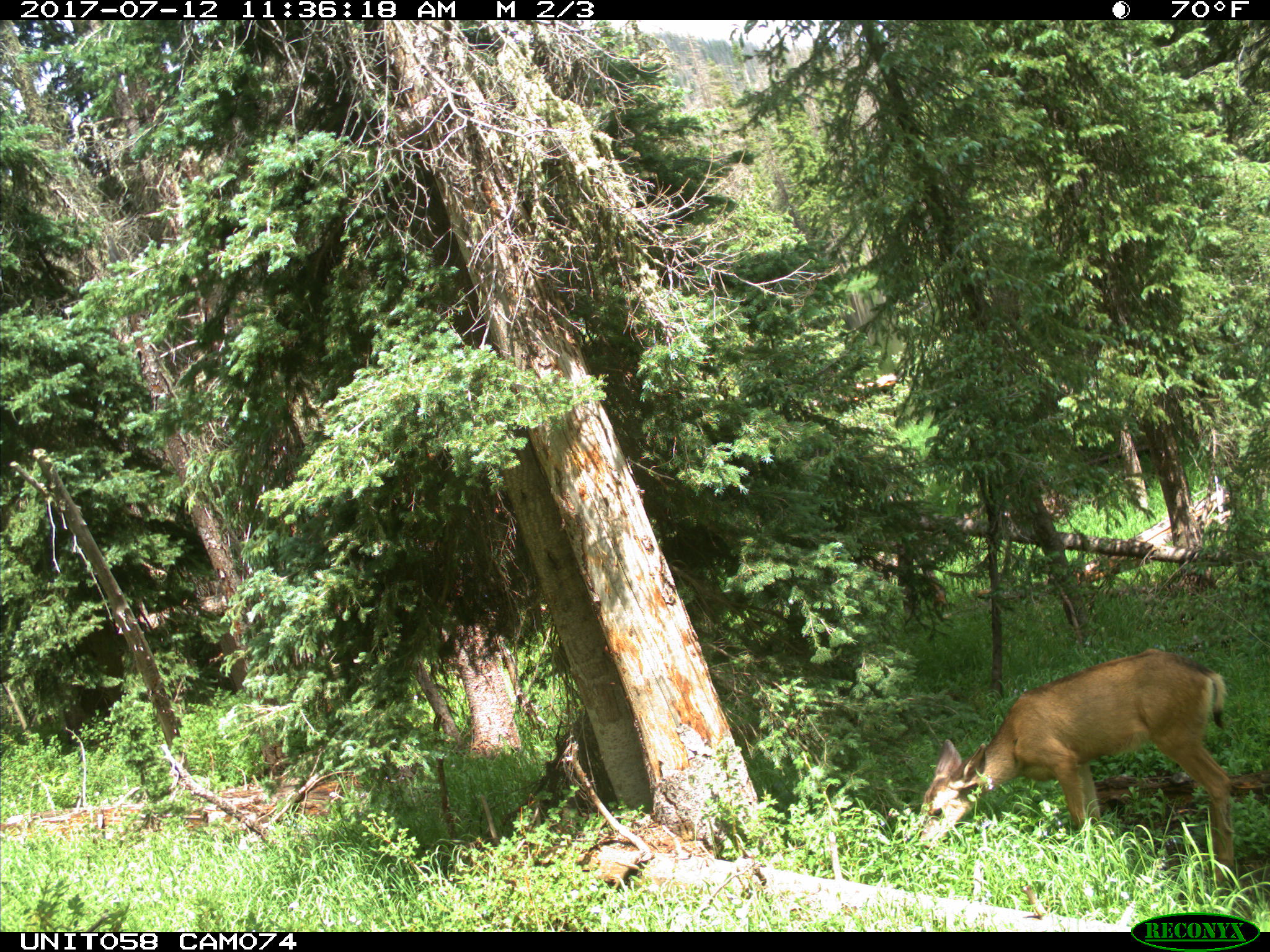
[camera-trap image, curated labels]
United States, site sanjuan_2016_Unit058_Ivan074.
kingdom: Animalia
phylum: Chordata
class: Mammalia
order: Artiodactyla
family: Cervidae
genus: Odocoileus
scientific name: Odocoileus hemionus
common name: mule deer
Odocoileus hemionus (mule deer).